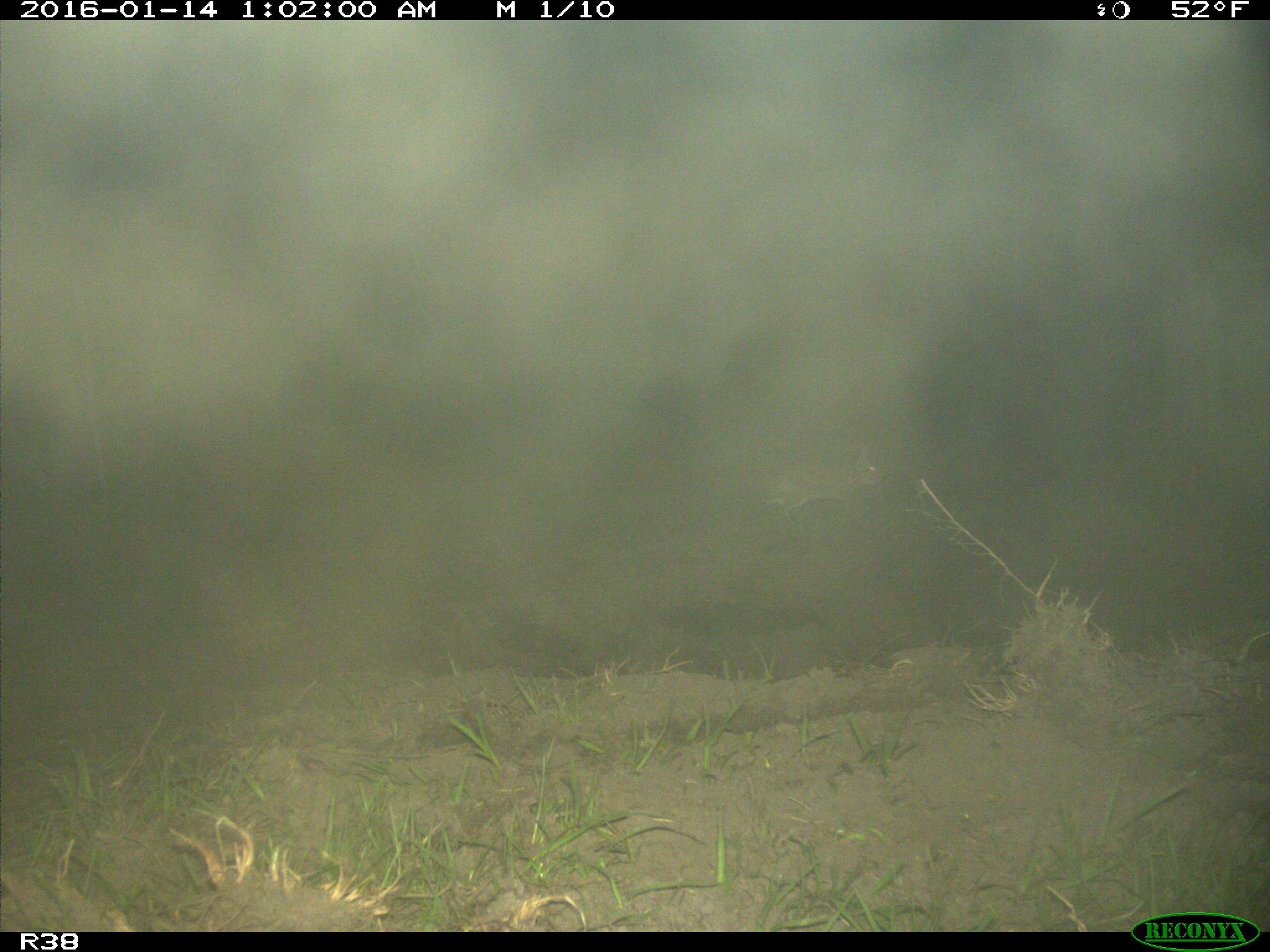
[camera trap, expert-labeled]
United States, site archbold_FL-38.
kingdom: Animalia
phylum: Chordata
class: Mammalia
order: Lagomorpha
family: Leporidae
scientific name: Leporidae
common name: rabbits and hares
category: unidentified rabbit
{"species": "unidentified rabbit (rabbits and hares) (Leporidae)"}